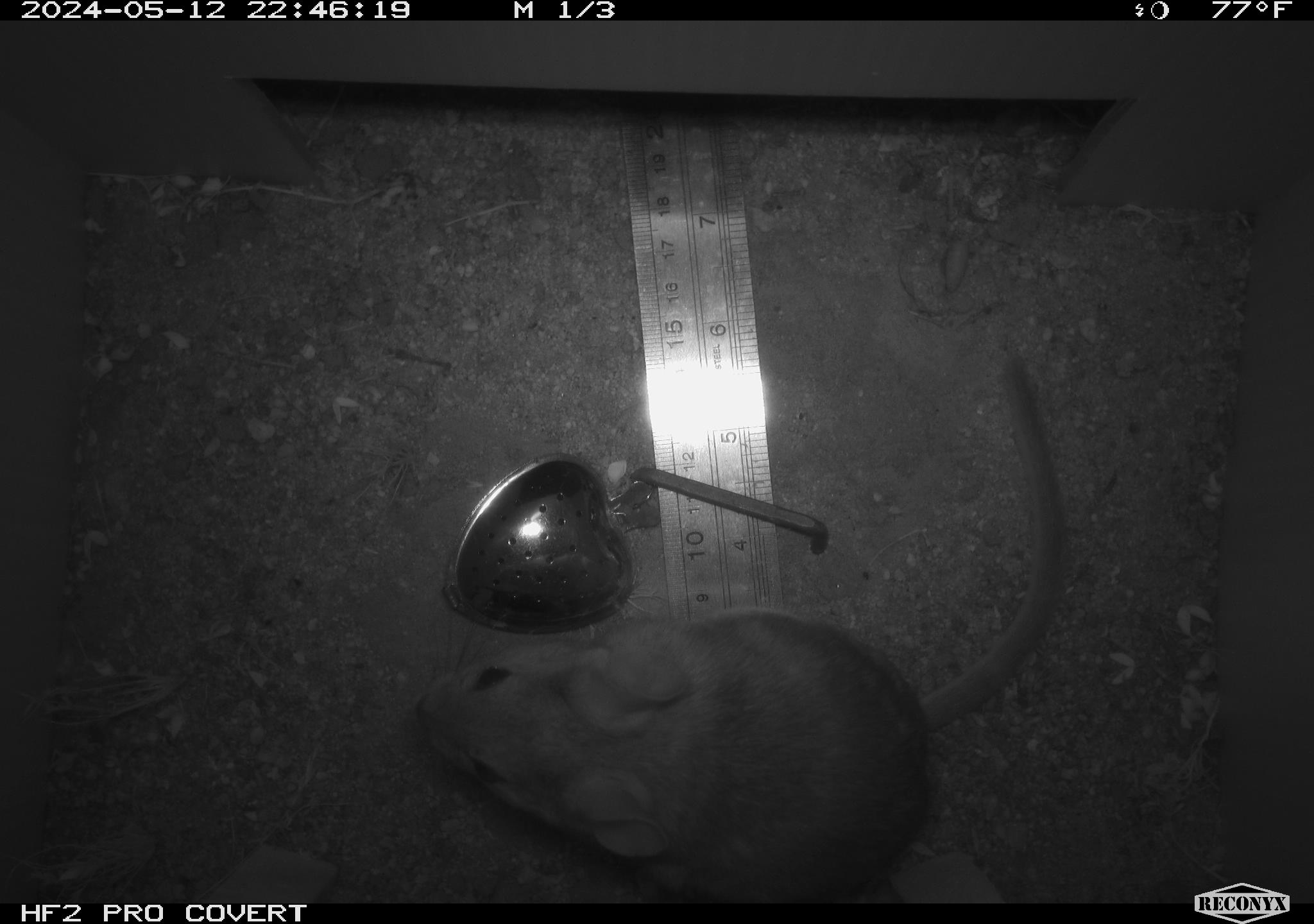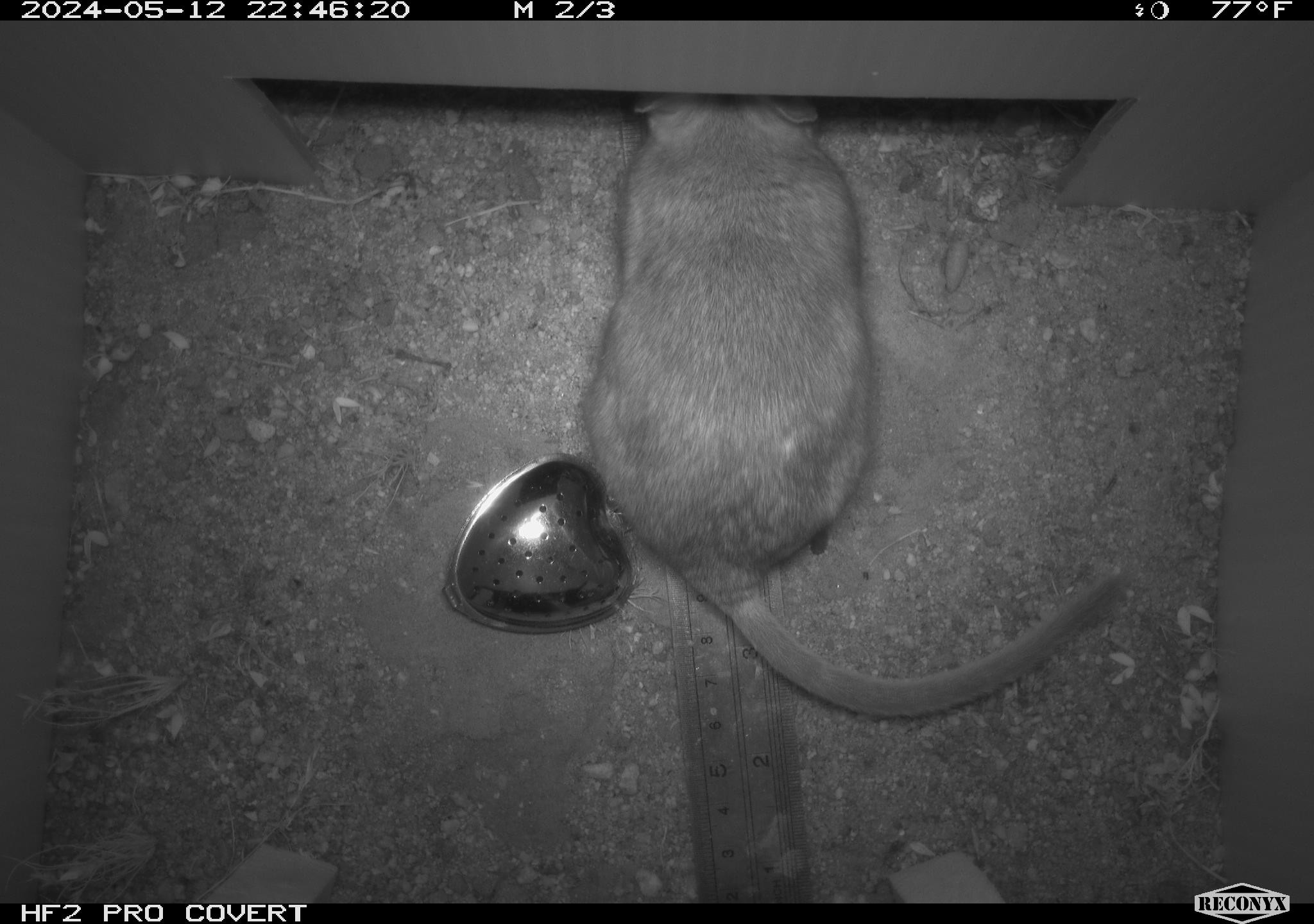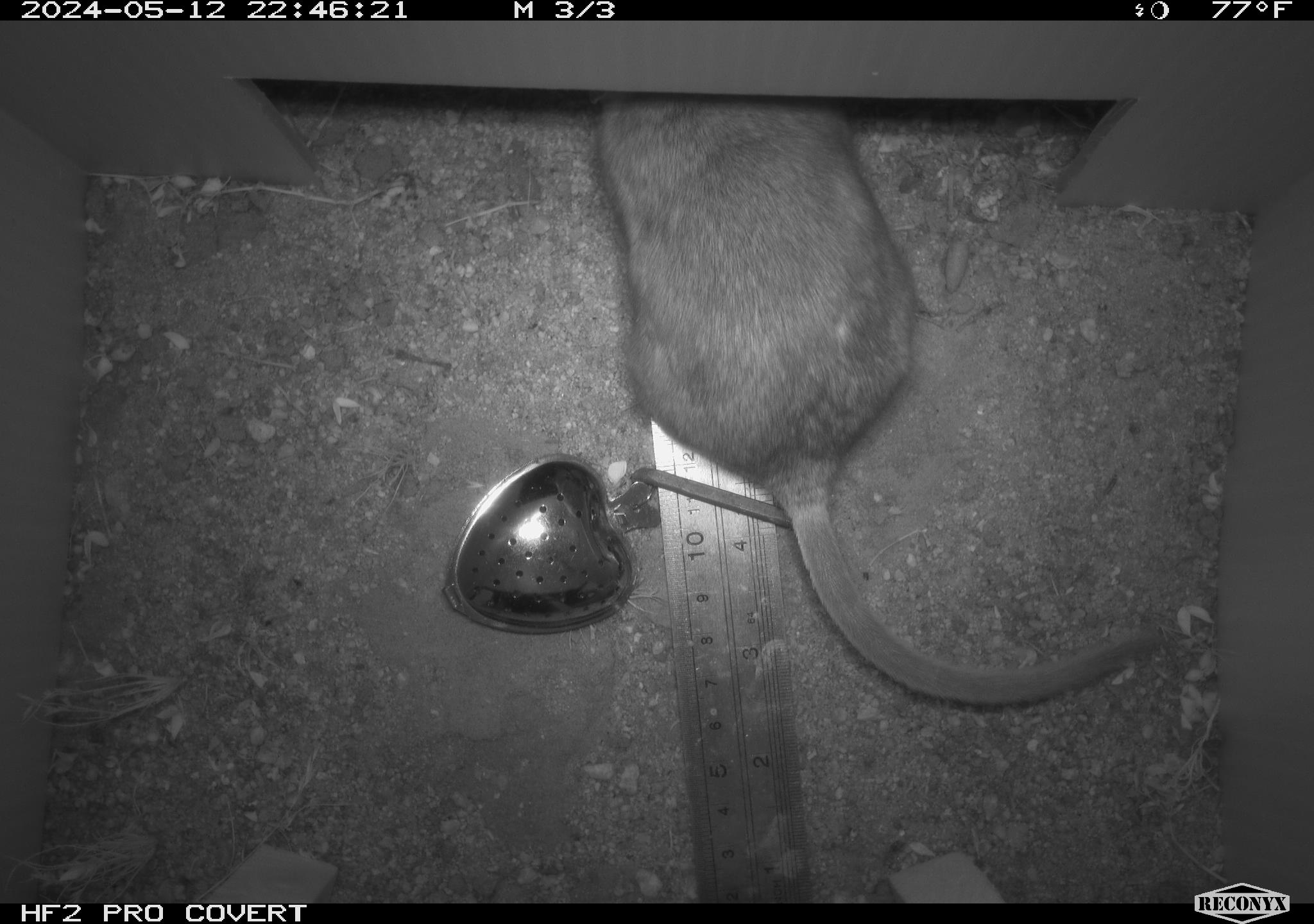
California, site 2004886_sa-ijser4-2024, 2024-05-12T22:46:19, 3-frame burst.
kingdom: Animalia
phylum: Chordata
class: Mammalia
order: Rodentia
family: Cricetidae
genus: Neotoma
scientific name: Neotoma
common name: pack rat or woodrat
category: neotoma species